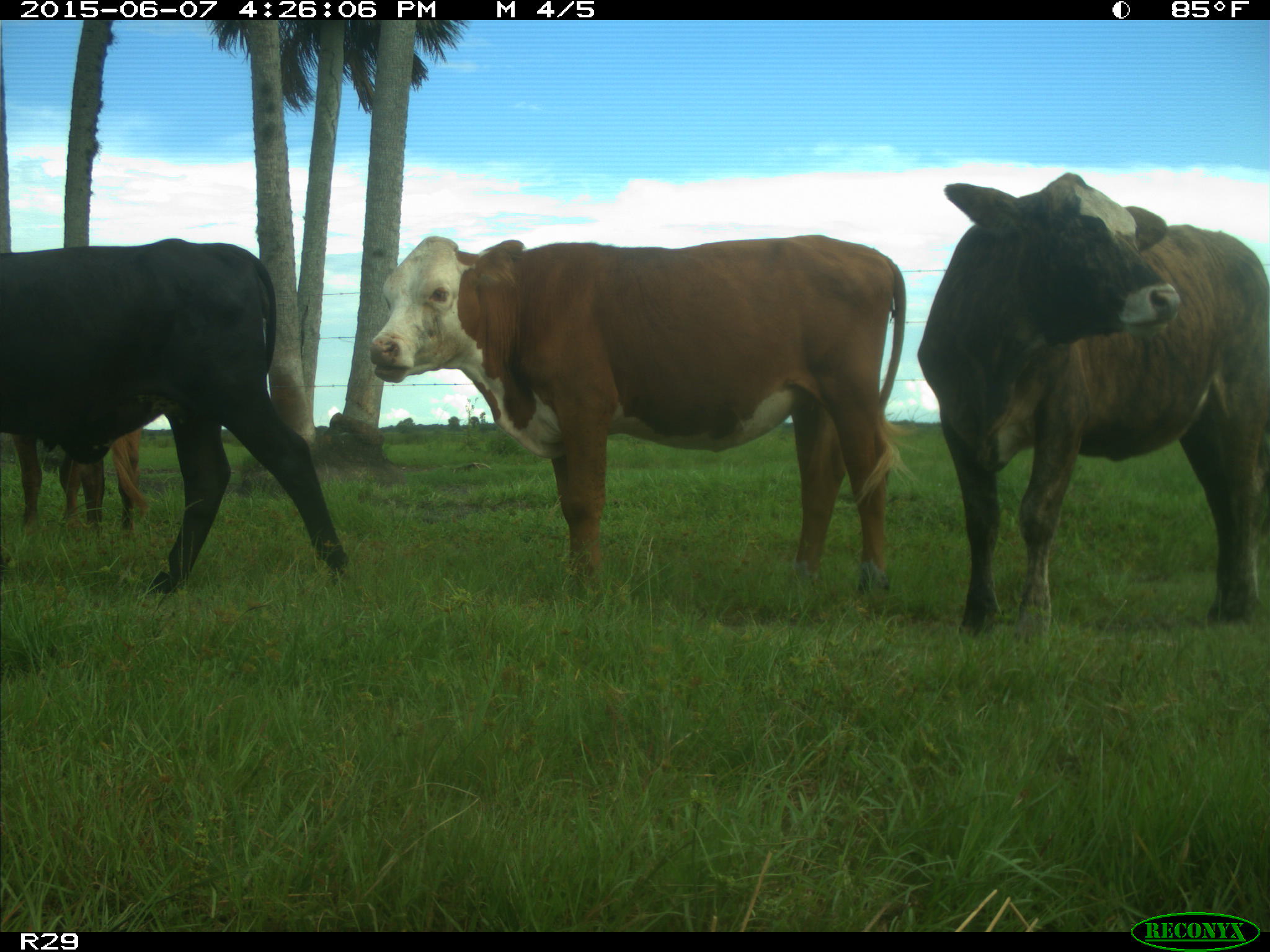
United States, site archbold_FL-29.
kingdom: Animalia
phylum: Chordata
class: Mammalia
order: Artiodactyla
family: Bovidae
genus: Bos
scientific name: Bos taurus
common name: domestic cow